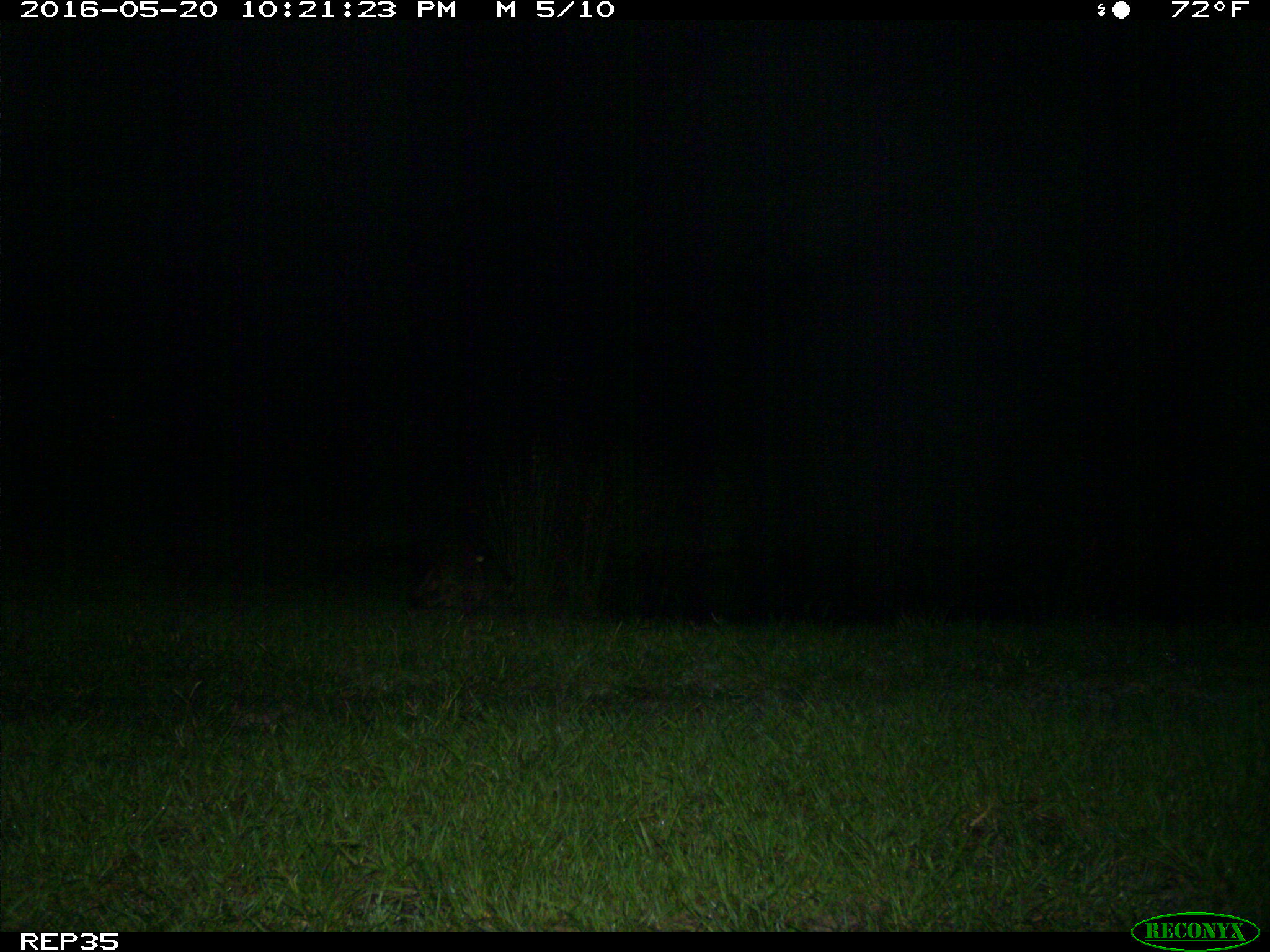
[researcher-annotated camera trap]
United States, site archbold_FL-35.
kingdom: Animalia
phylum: Chordata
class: Mammalia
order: Carnivora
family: Procyonidae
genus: Procyon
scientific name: Procyon lotor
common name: common raccoon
Procyon lotor (common raccoon).